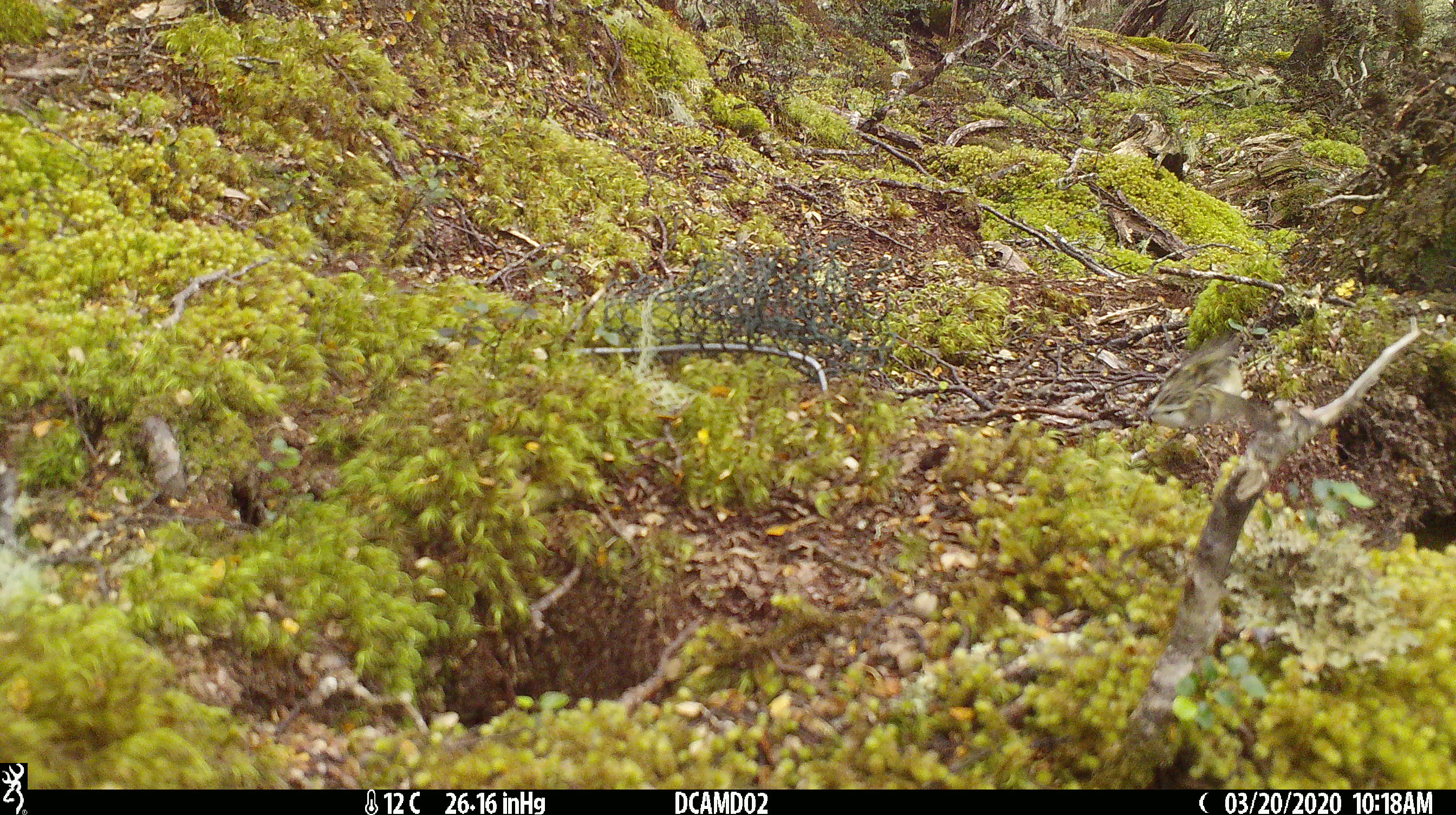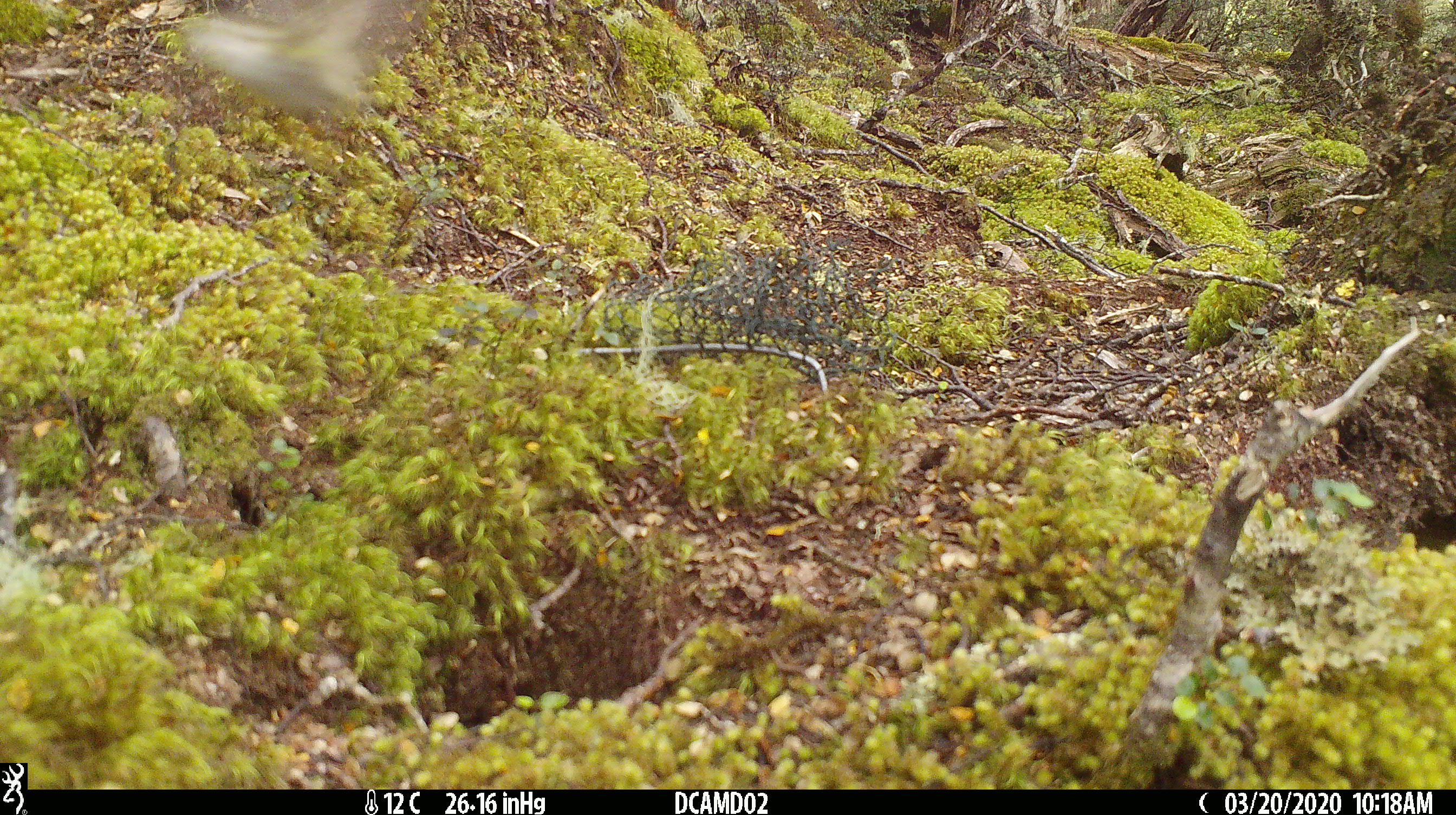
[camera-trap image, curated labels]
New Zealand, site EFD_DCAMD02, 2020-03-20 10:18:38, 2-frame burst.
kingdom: Animalia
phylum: Chordata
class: Aves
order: Passeriformes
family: Acanthisittidae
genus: Acanthisitta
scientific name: Acanthisitta chloris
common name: rifleman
Rifleman (Acanthisitta chloris).